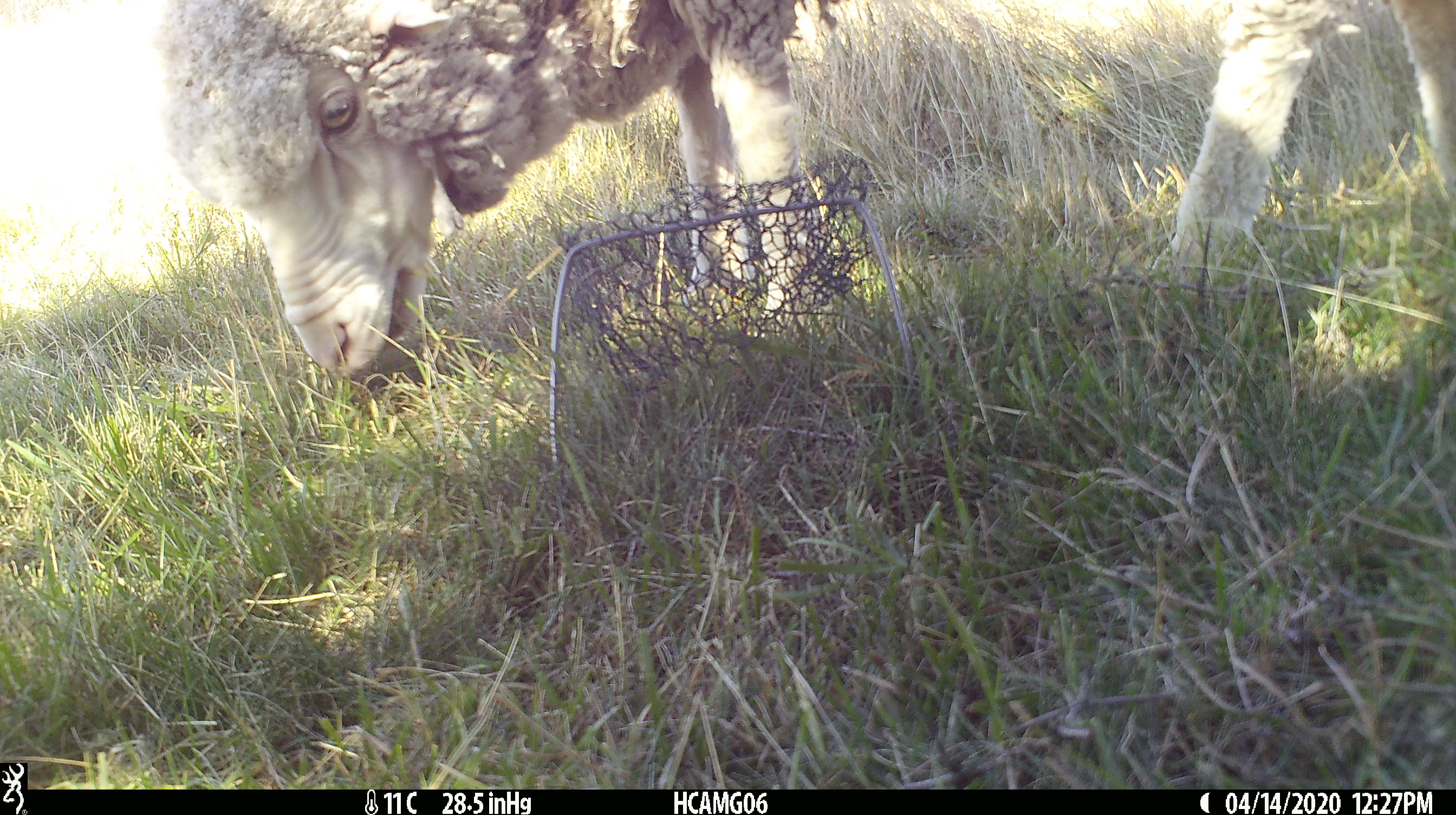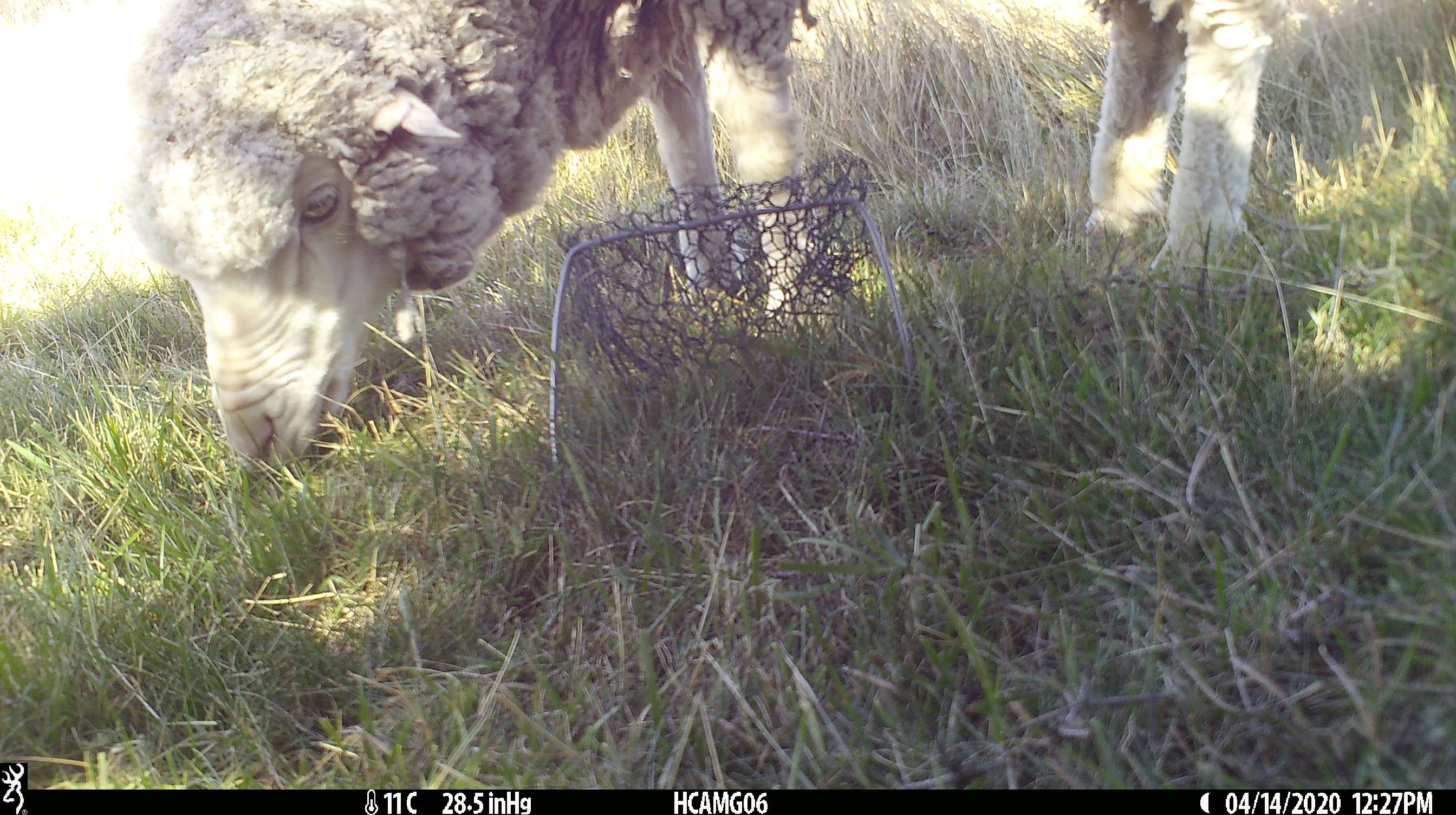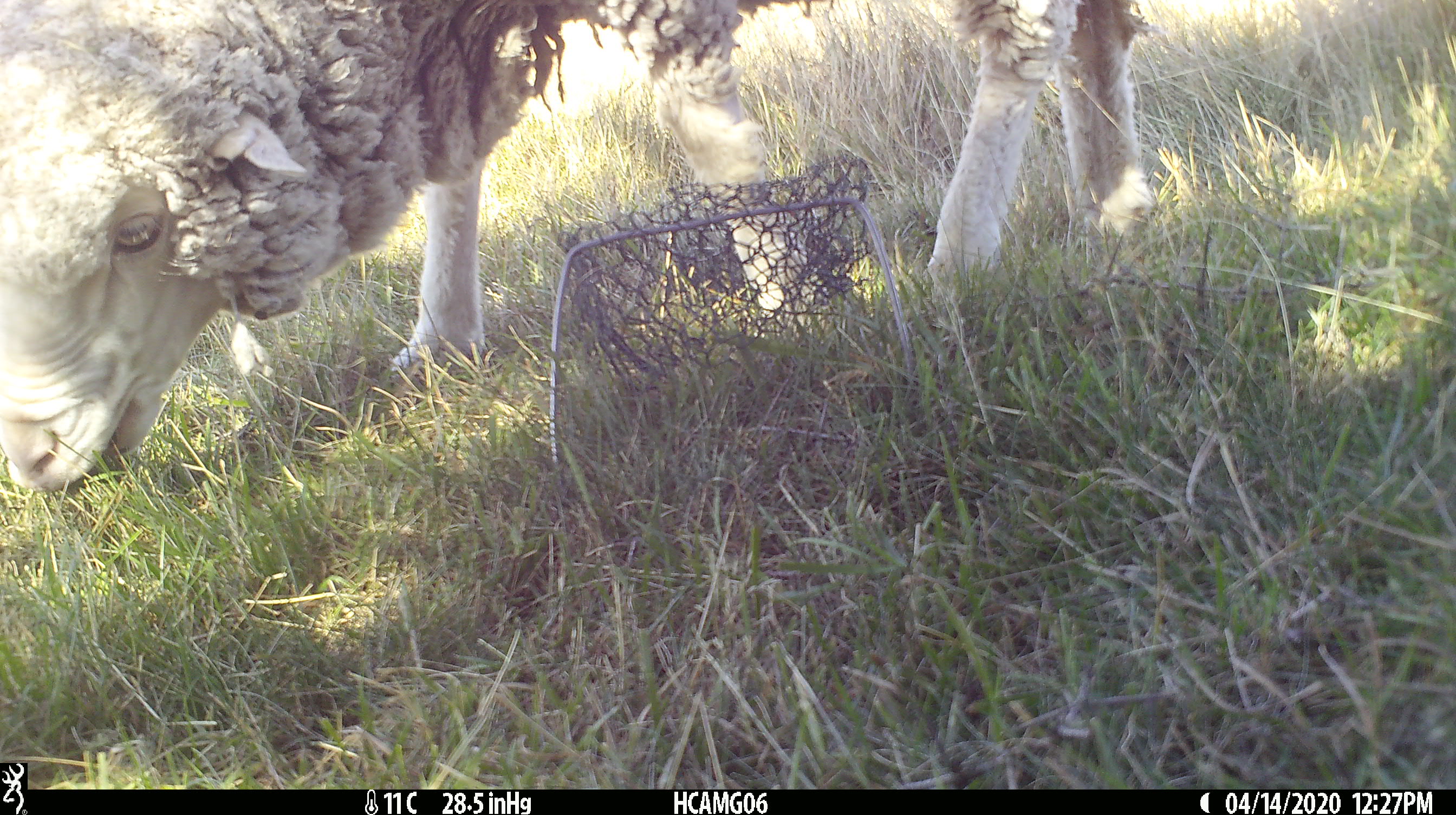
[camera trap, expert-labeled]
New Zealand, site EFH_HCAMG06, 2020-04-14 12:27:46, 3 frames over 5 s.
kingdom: Animalia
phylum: Chordata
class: Mammalia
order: Artiodactyla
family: Bovidae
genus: Ovis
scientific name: Ovis aries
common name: domestic sheep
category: sheep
Sheep (domestic sheep) (Ovis aries).